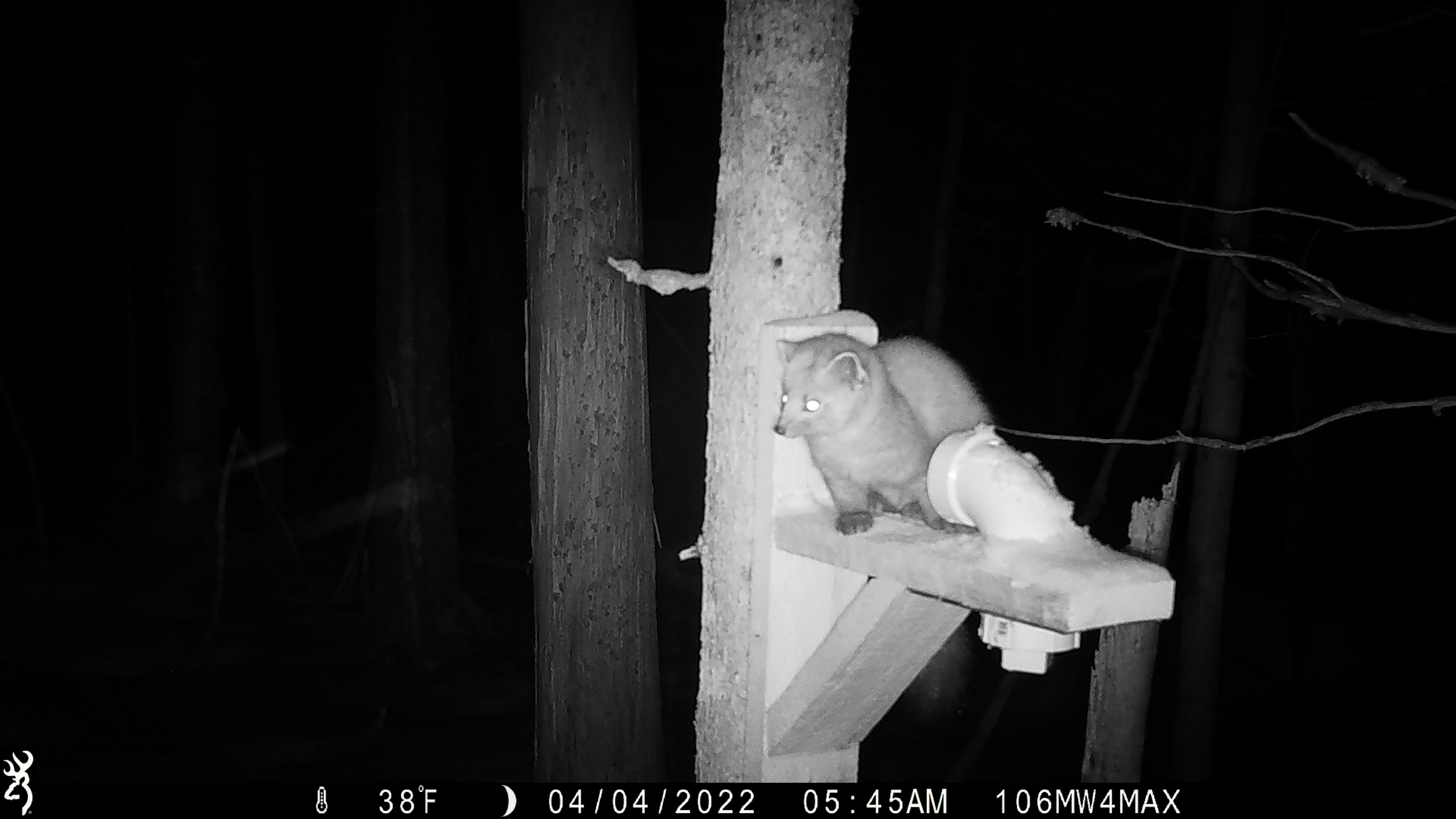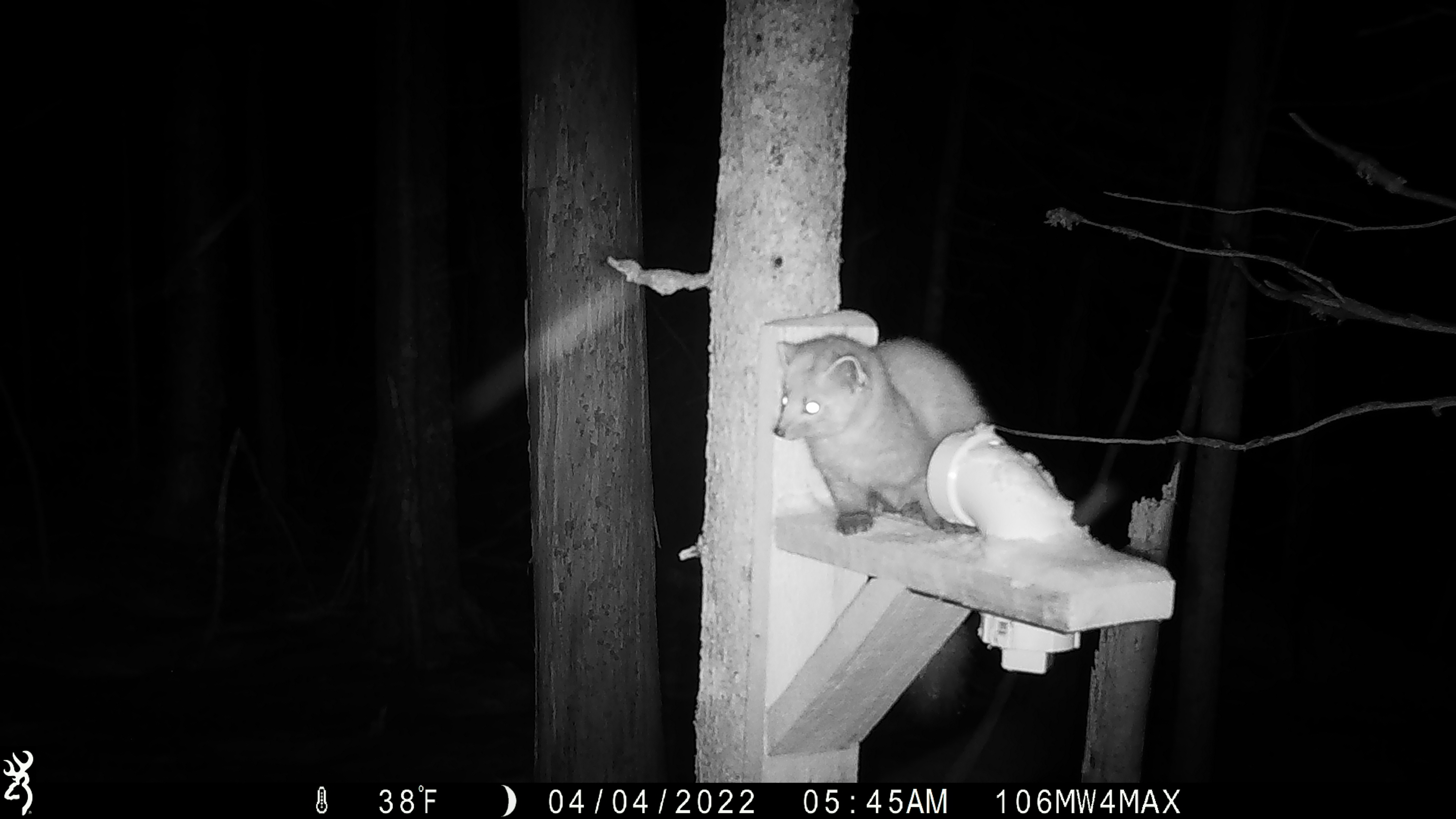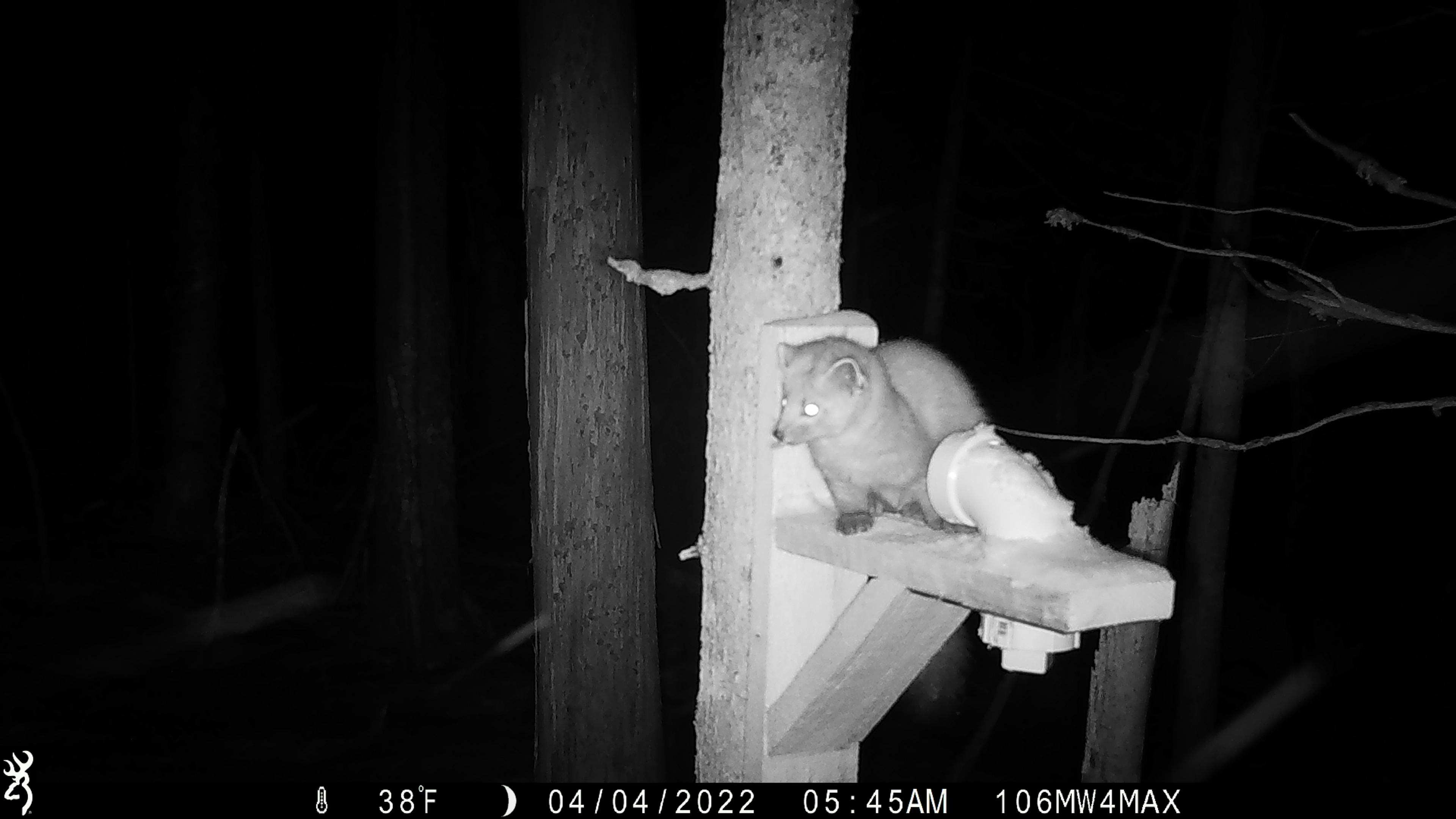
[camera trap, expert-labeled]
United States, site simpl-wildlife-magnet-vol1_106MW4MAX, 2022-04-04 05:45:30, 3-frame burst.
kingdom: Animalia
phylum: Chordata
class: Mammalia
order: Carnivora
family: Mustelidae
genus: Martes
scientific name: Martes americana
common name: american marten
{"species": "american marten (Martes americana)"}